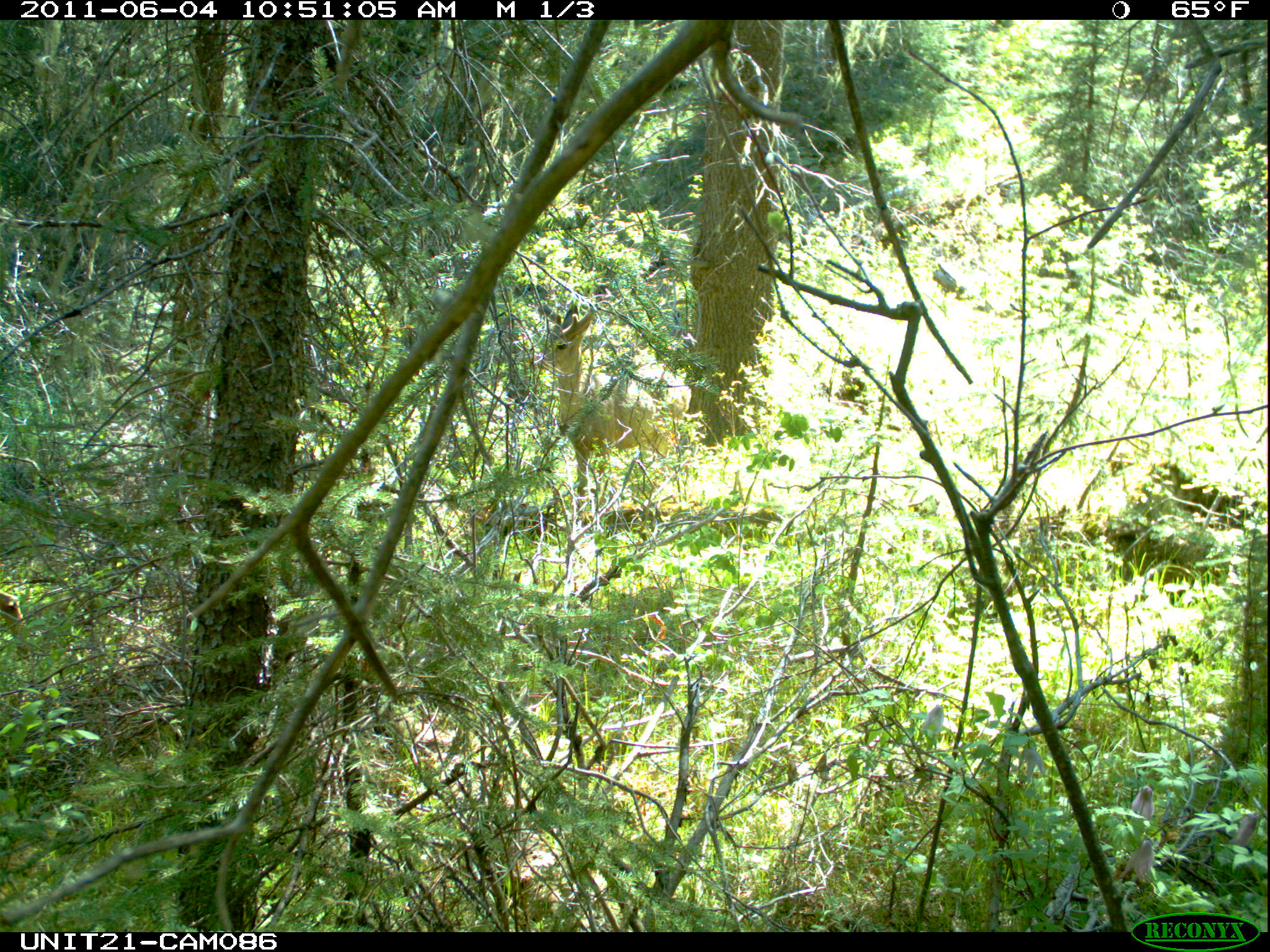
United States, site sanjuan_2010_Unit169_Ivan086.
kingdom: Animalia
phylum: Chordata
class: Mammalia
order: Artiodactyla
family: Cervidae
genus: Odocoileus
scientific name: Odocoileus hemionus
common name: mule deer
Odocoileus hemionus (mule deer).